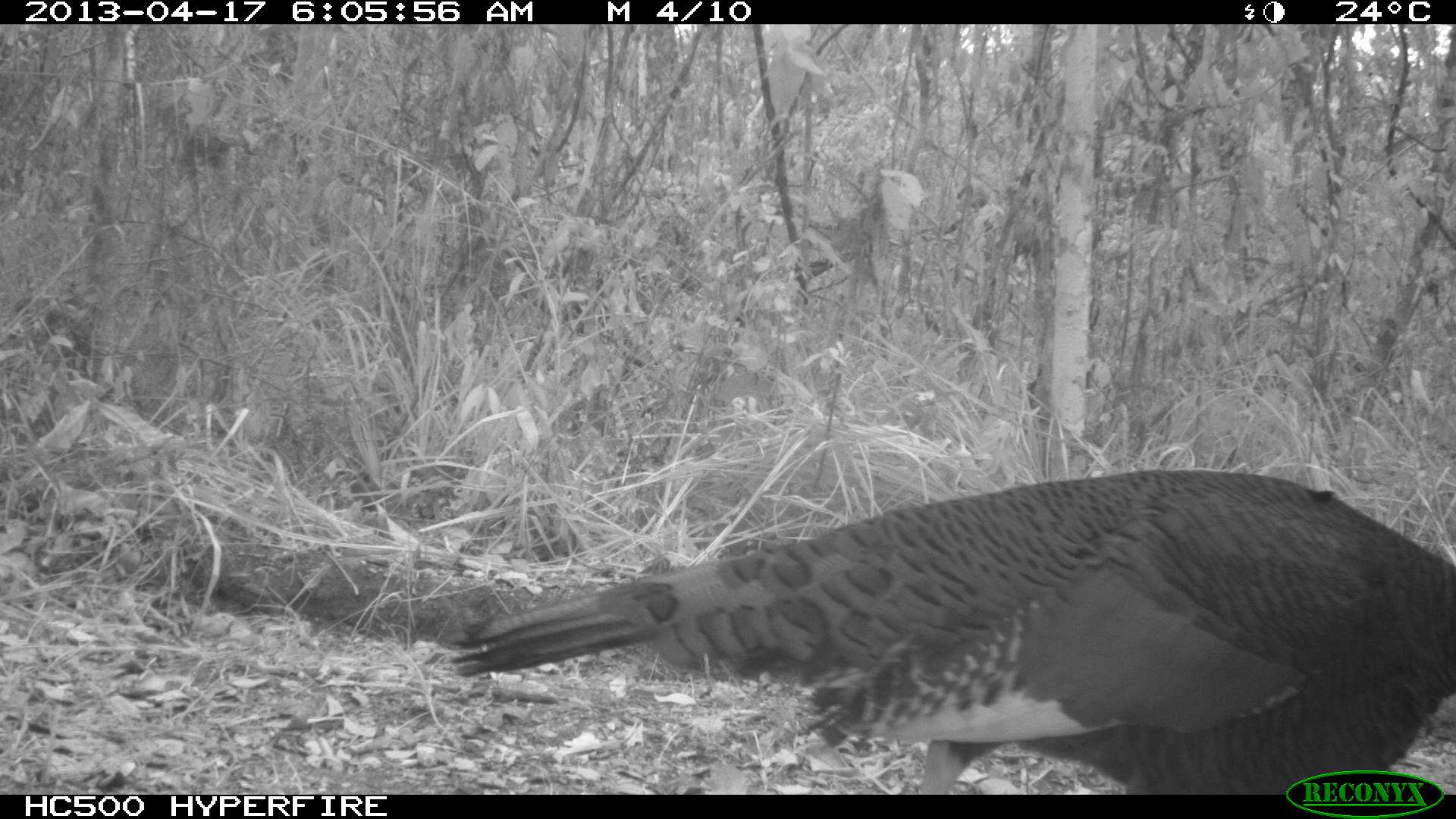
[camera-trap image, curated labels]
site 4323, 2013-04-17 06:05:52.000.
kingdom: Animalia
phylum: Chordata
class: Aves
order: Galliformes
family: Phasianidae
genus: Meleagris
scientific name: Meleagris ocellata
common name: ocellated turkey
Meleagris ocellata (ocellated turkey), count 1, sex female.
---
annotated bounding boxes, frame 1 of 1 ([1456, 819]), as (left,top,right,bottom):
meleagris ocellata: (449,463,1456,793)